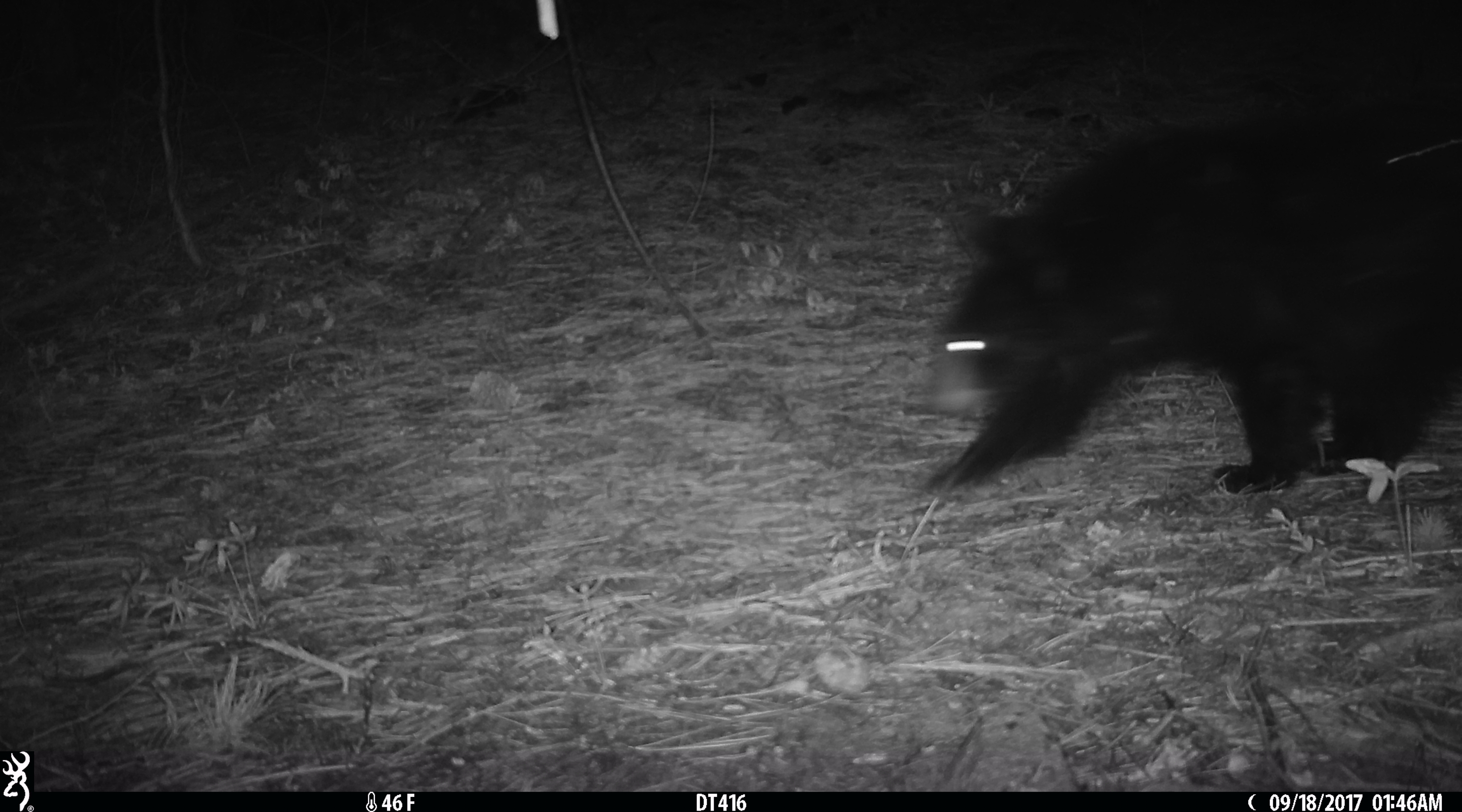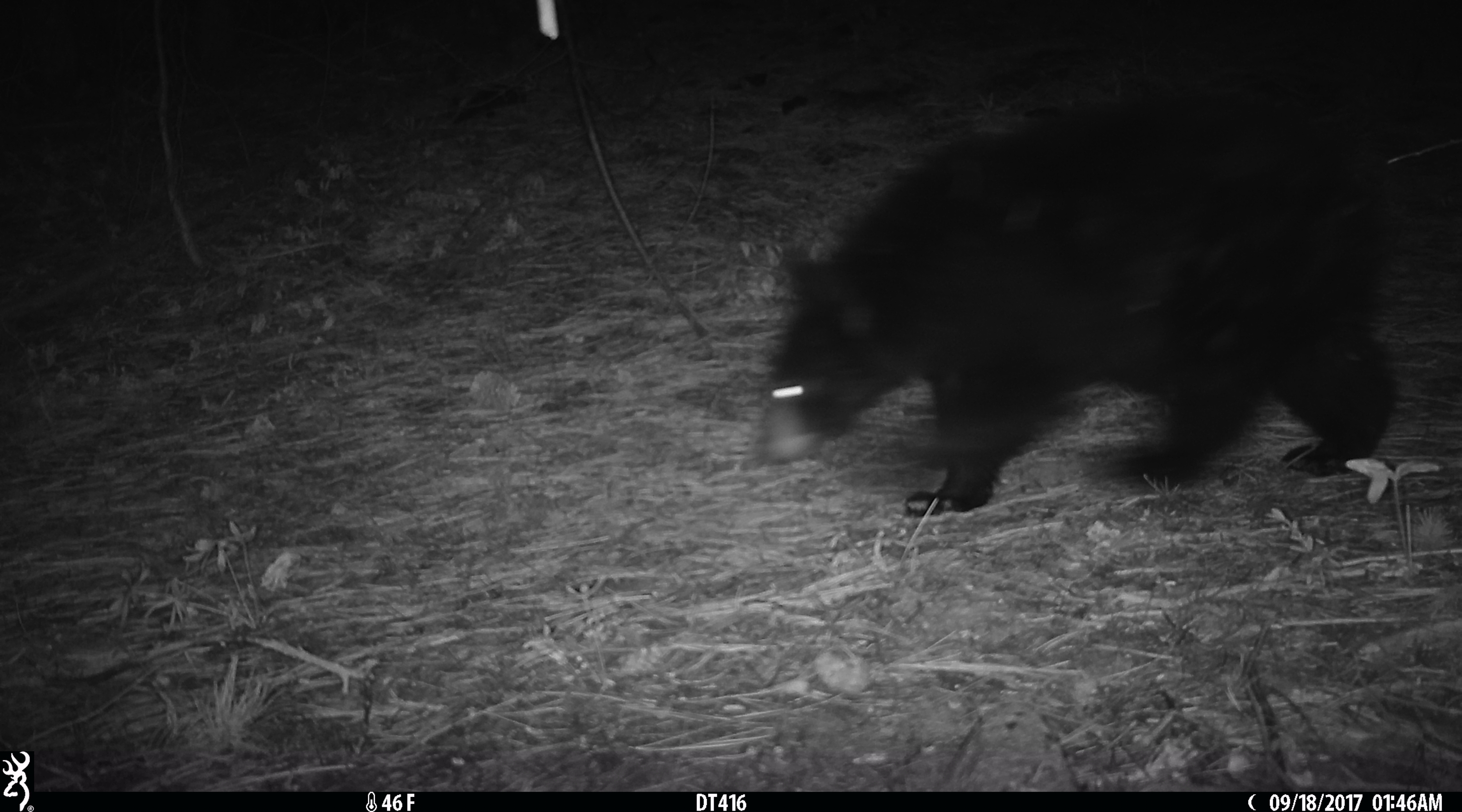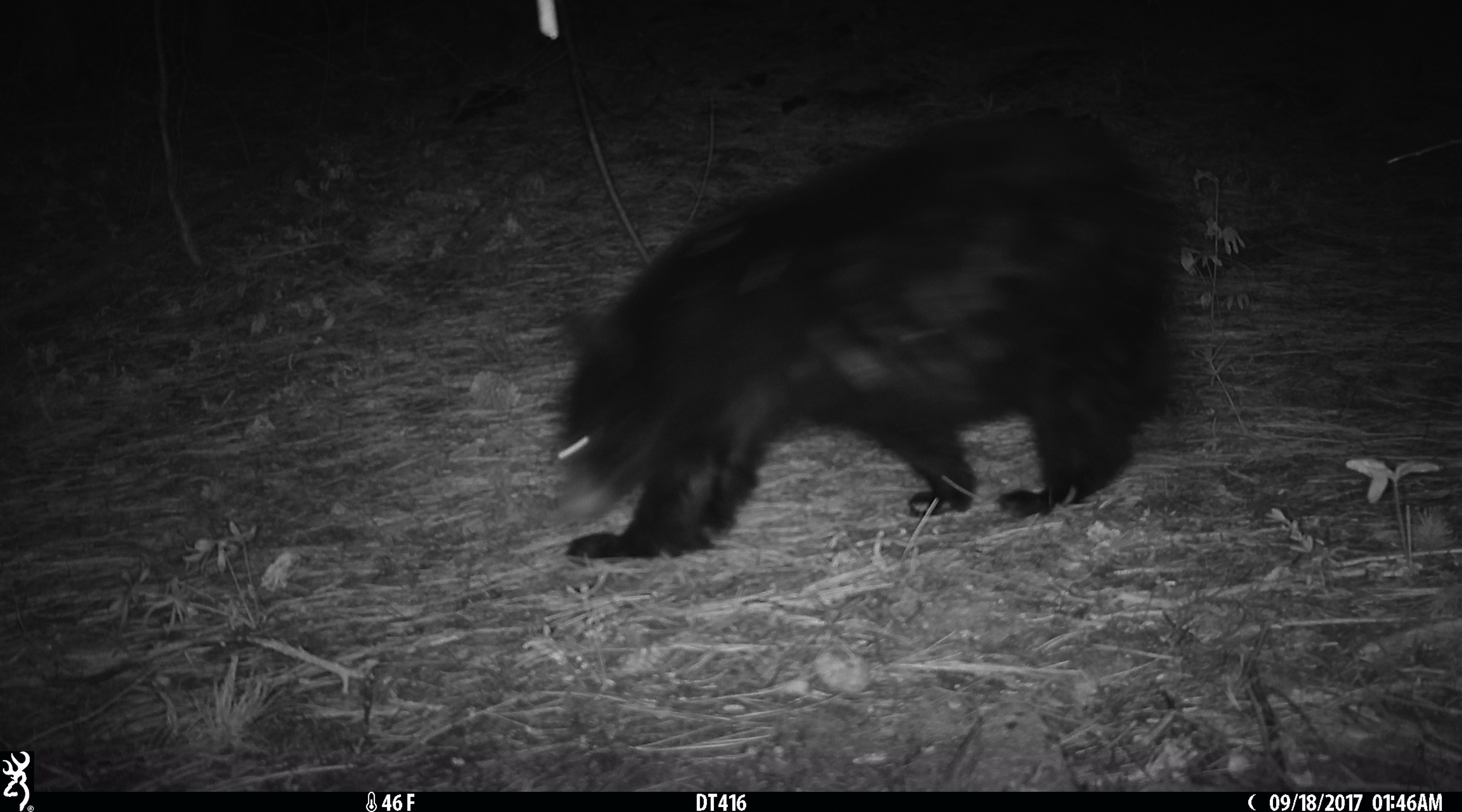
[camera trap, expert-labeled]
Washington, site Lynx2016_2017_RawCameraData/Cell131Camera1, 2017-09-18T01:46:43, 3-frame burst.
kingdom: Animalia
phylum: Chordata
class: Mammalia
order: Carnivora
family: Ursidae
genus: Ursus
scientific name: Ursus americanus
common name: american black bear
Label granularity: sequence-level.